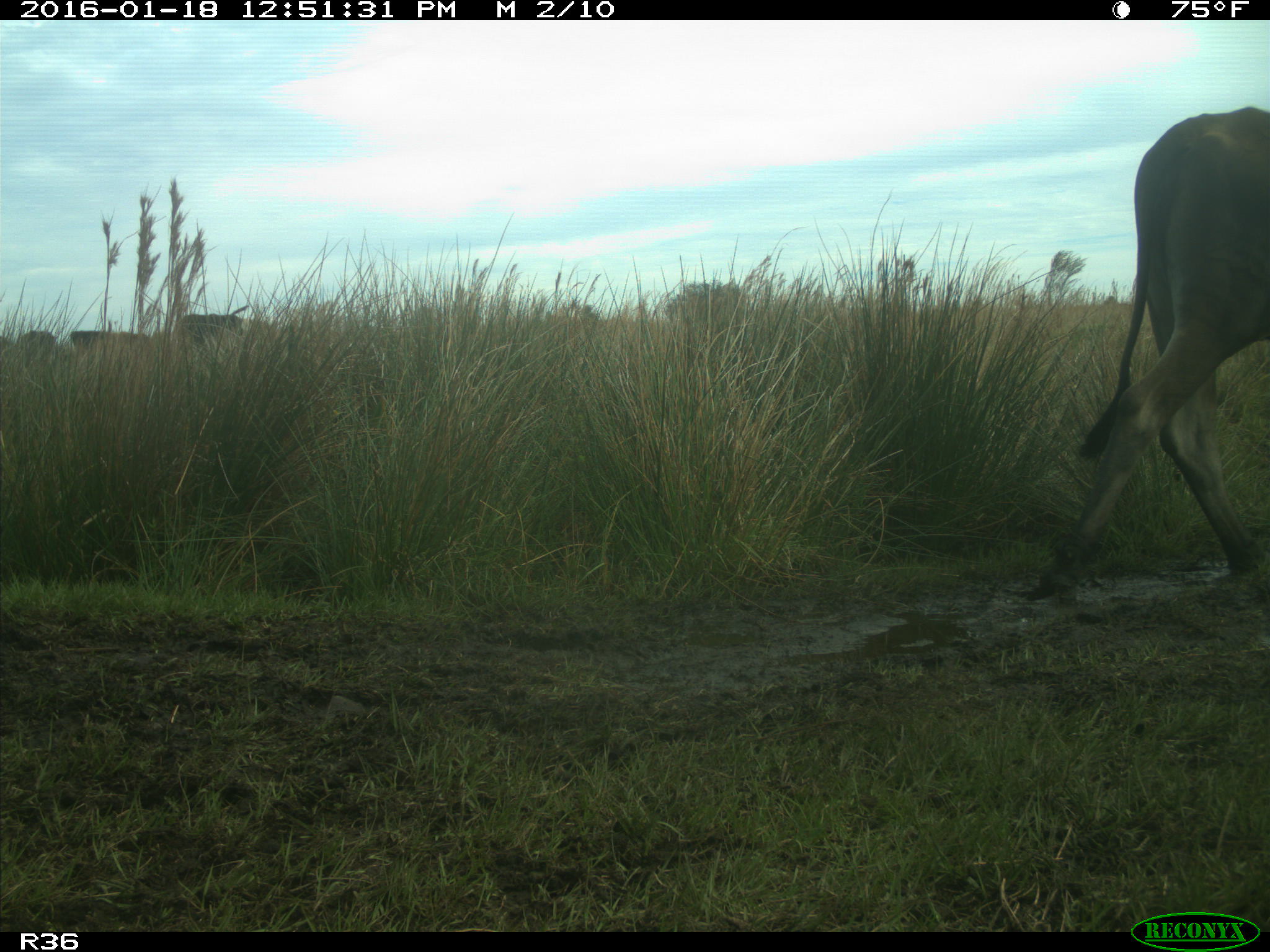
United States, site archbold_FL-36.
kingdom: Animalia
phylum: Chordata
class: Mammalia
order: Artiodactyla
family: Bovidae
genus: Bos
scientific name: Bos taurus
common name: domestic cow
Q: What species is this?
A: Bos taurus (domestic cow).